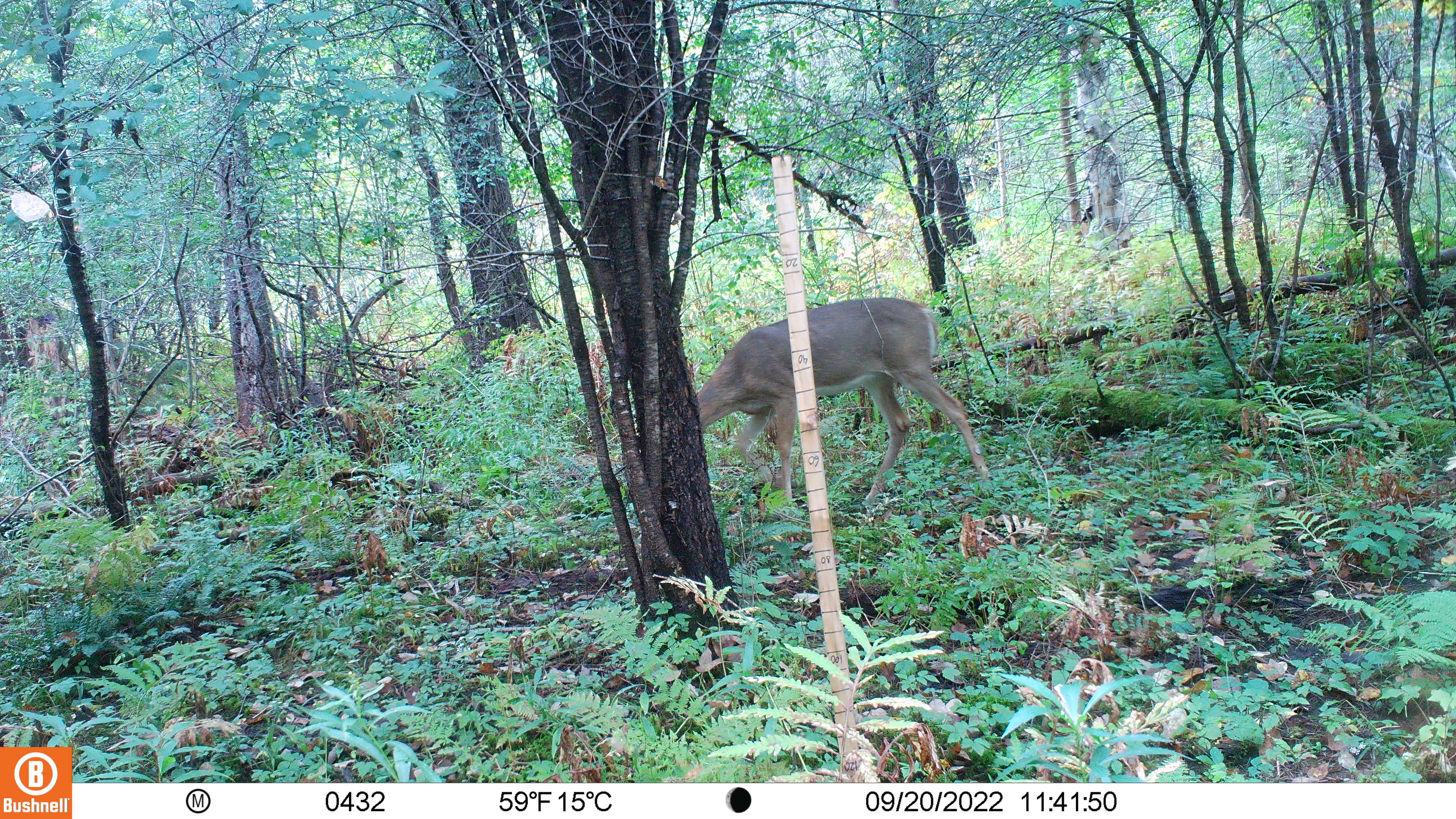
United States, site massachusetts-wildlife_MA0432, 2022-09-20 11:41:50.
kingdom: Animalia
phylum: Chordata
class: Mammalia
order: Artiodactyla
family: Cervidae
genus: Odocoileus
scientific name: Odocoileus virginianus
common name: white-tailed deer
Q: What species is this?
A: White-tailed deer (Odocoileus virginianus).